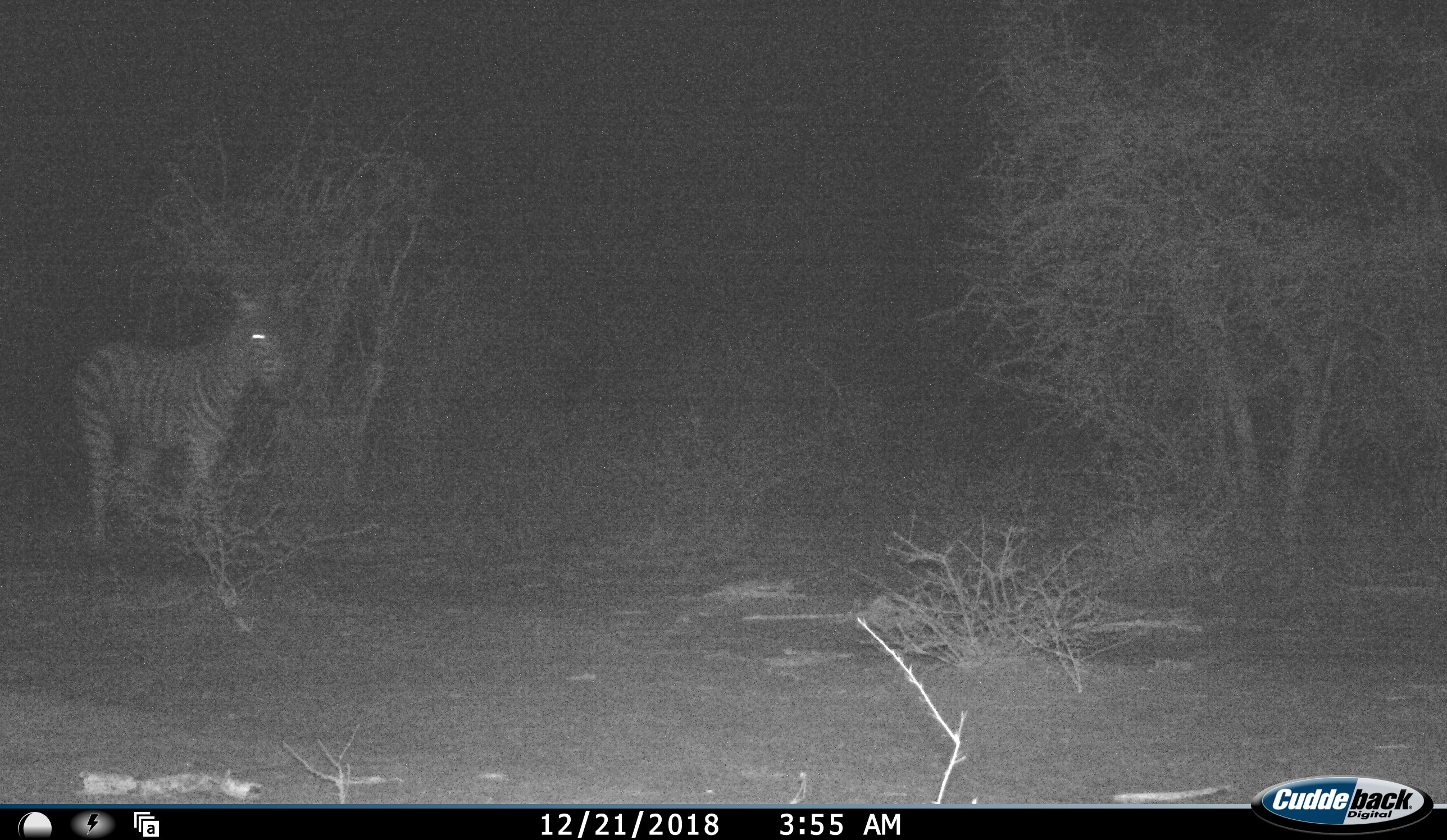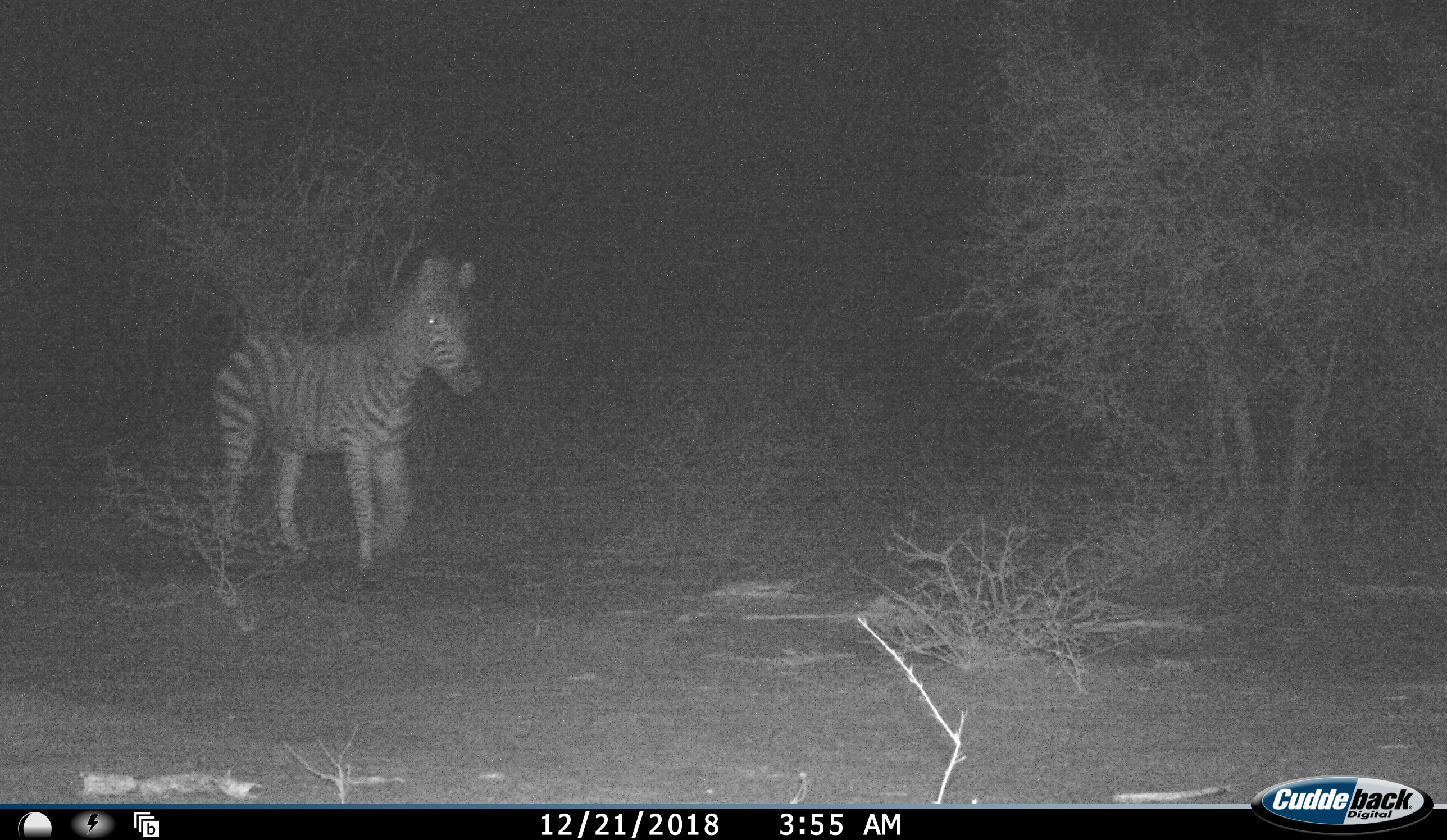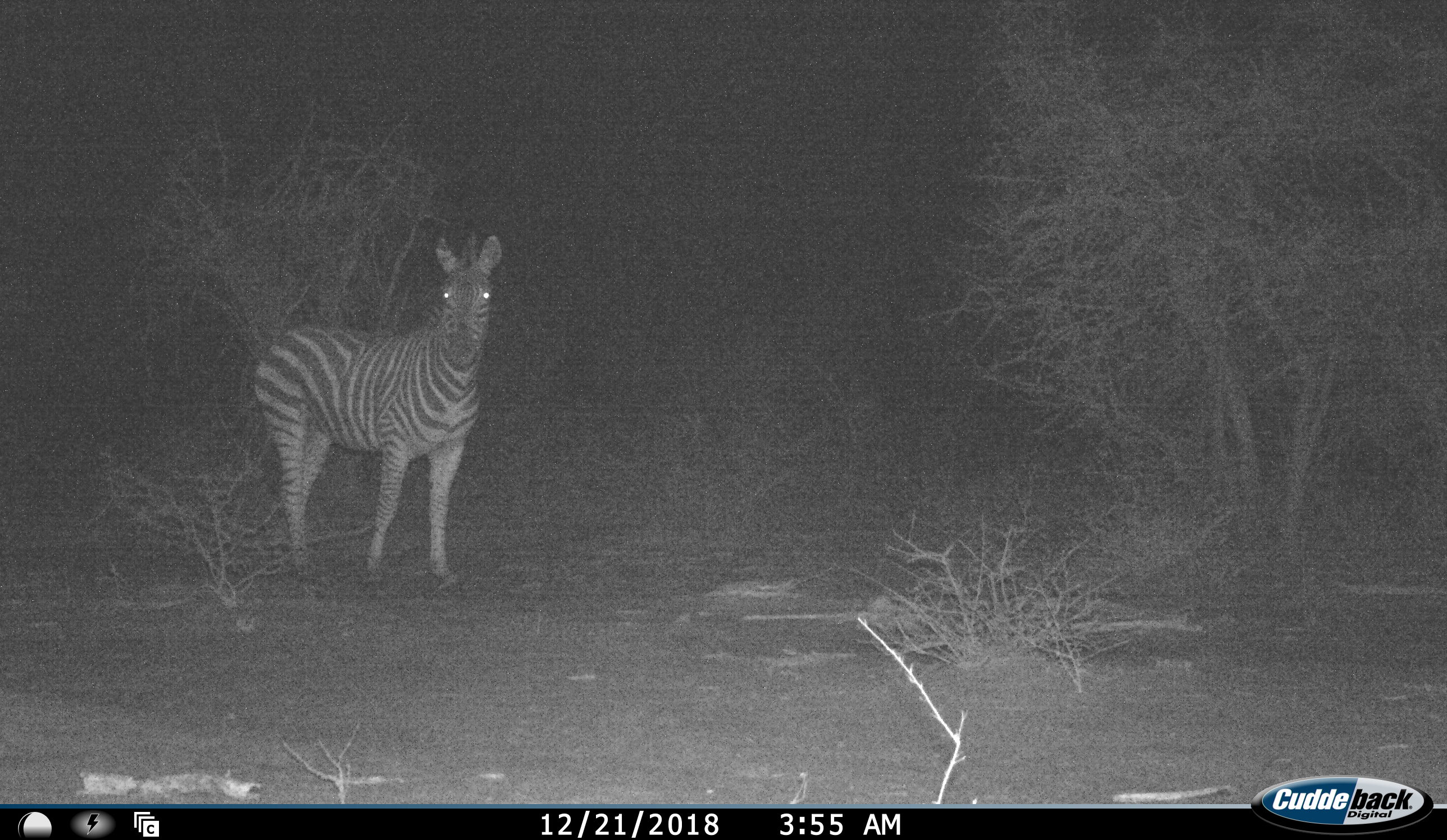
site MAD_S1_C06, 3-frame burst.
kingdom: Animalia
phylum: Chordata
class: Mammalia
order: Perissodactyla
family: Equidae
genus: Equus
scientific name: Equus quagga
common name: plains zebra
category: zebraplains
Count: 1.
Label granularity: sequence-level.